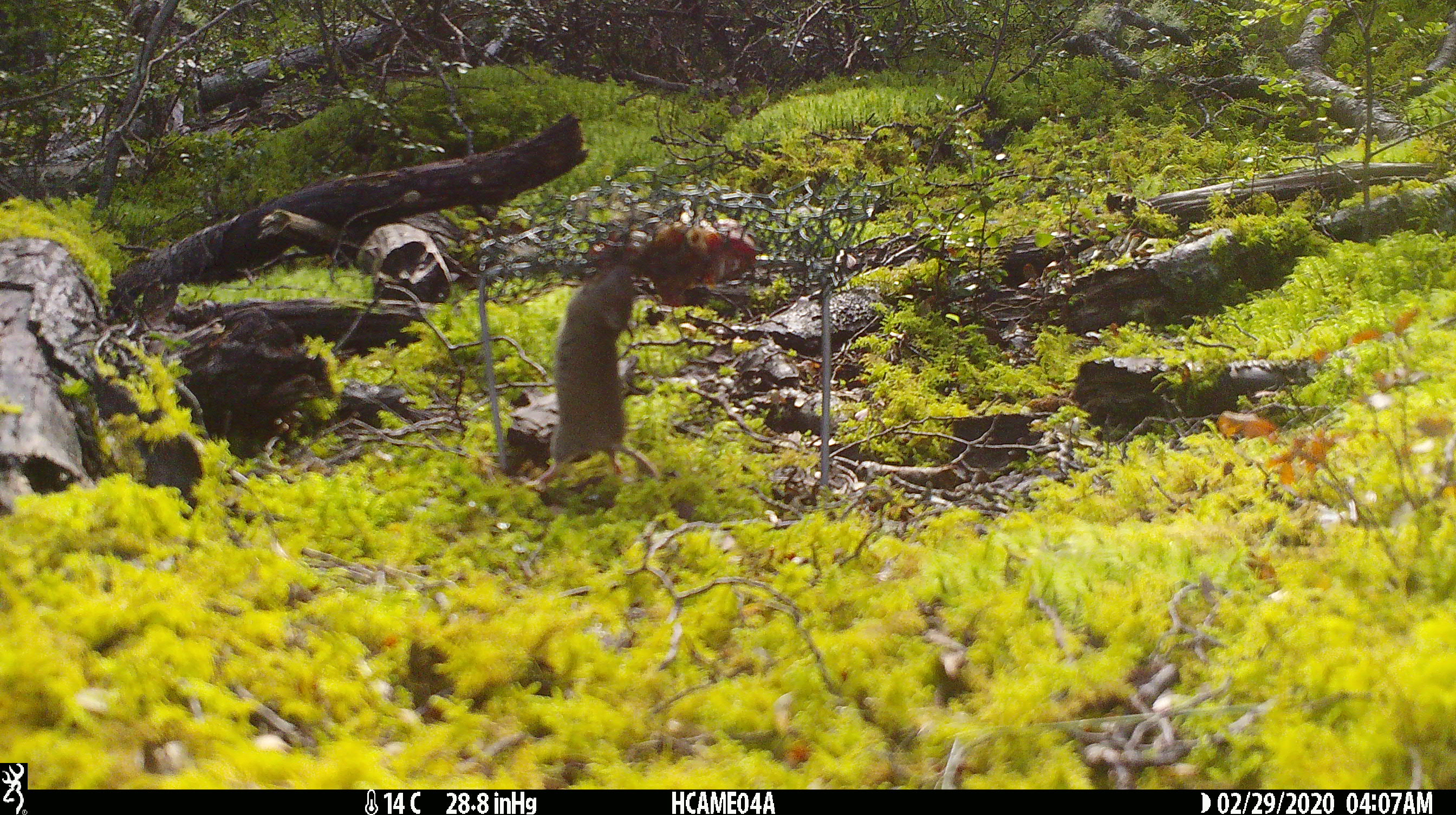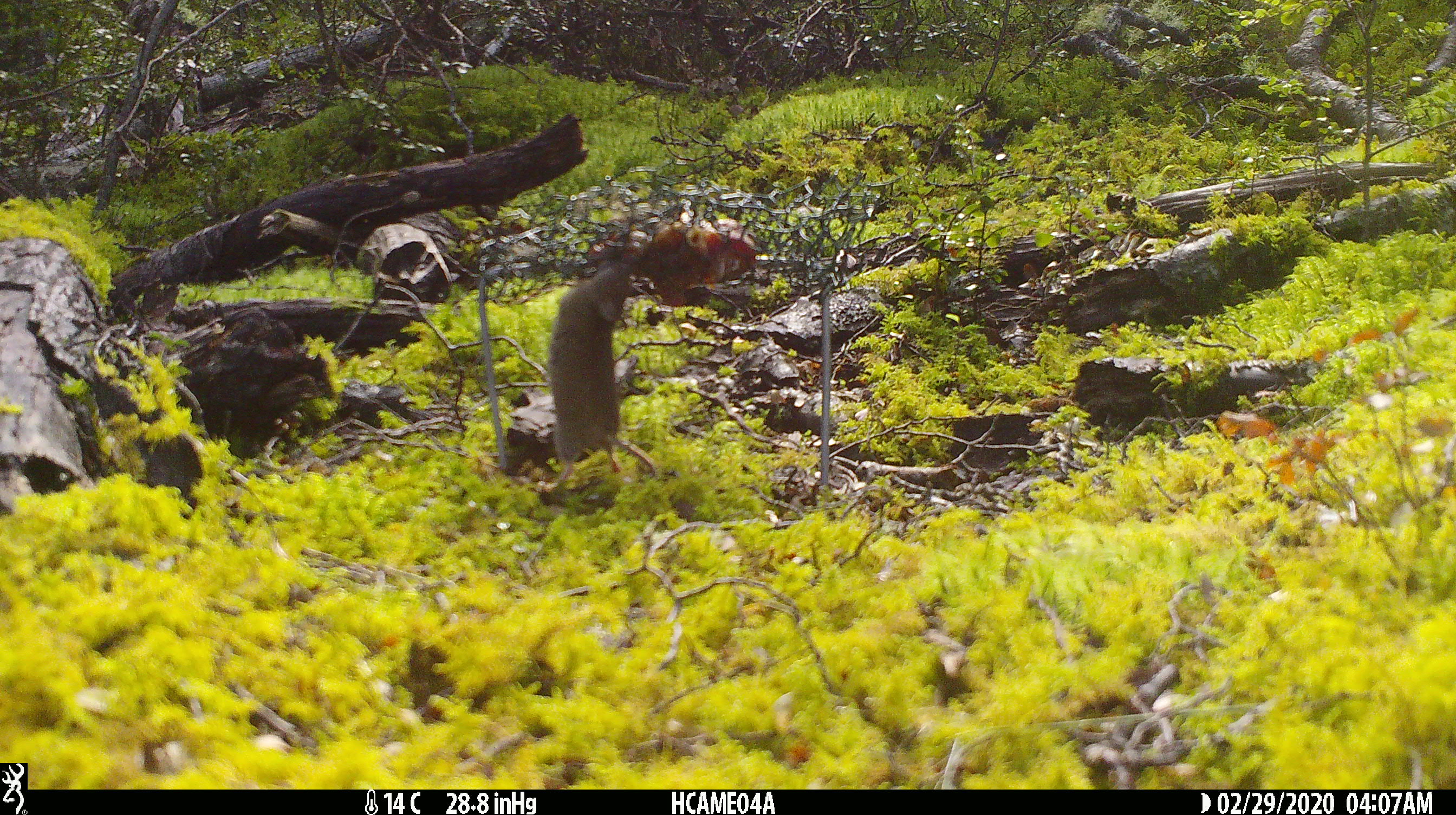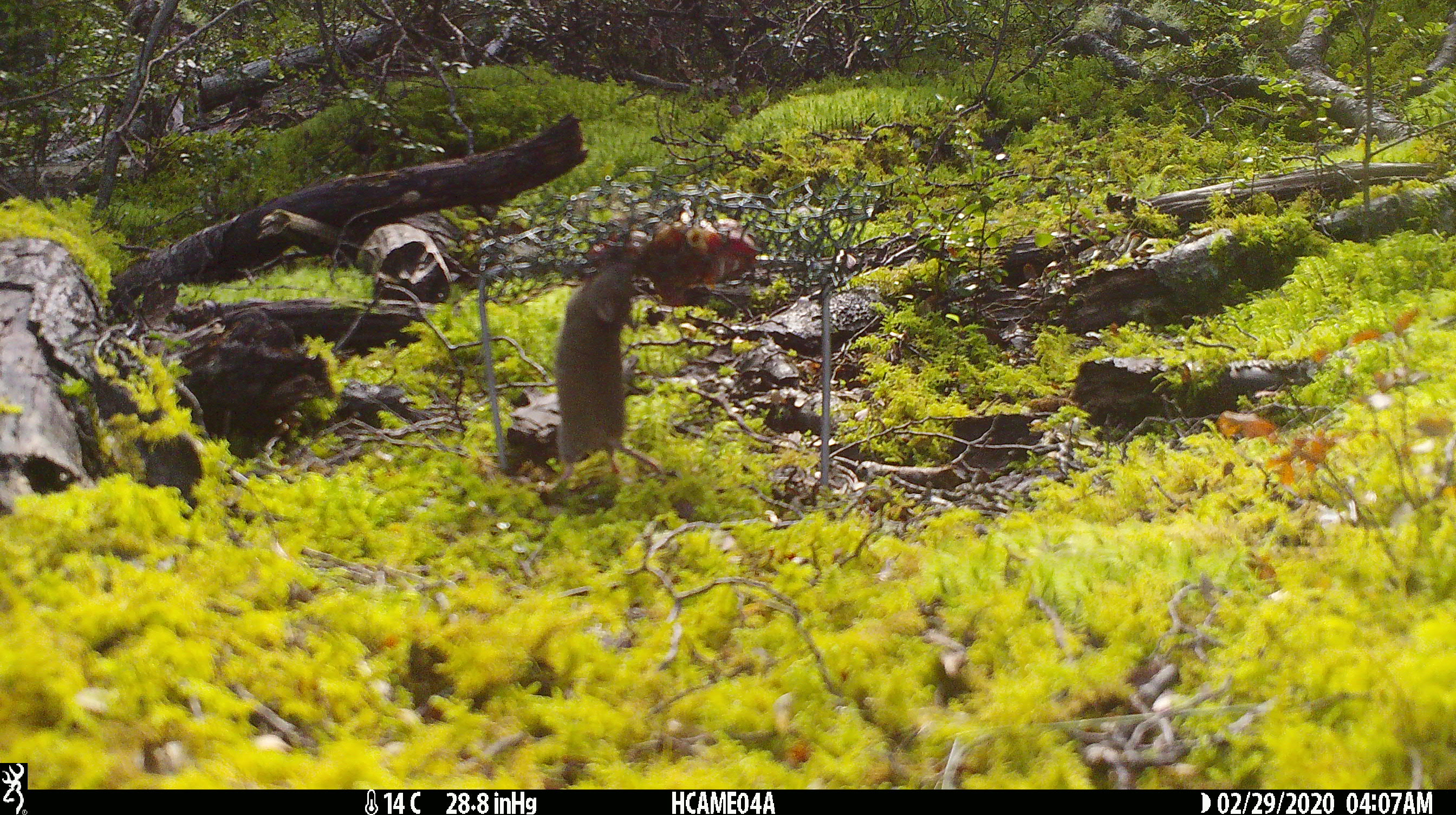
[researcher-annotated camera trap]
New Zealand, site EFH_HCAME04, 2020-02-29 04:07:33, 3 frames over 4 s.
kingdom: Animalia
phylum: Chordata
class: Mammalia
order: Rodentia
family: Muridae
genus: Mus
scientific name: Mus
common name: mouse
Mouse (Mus).